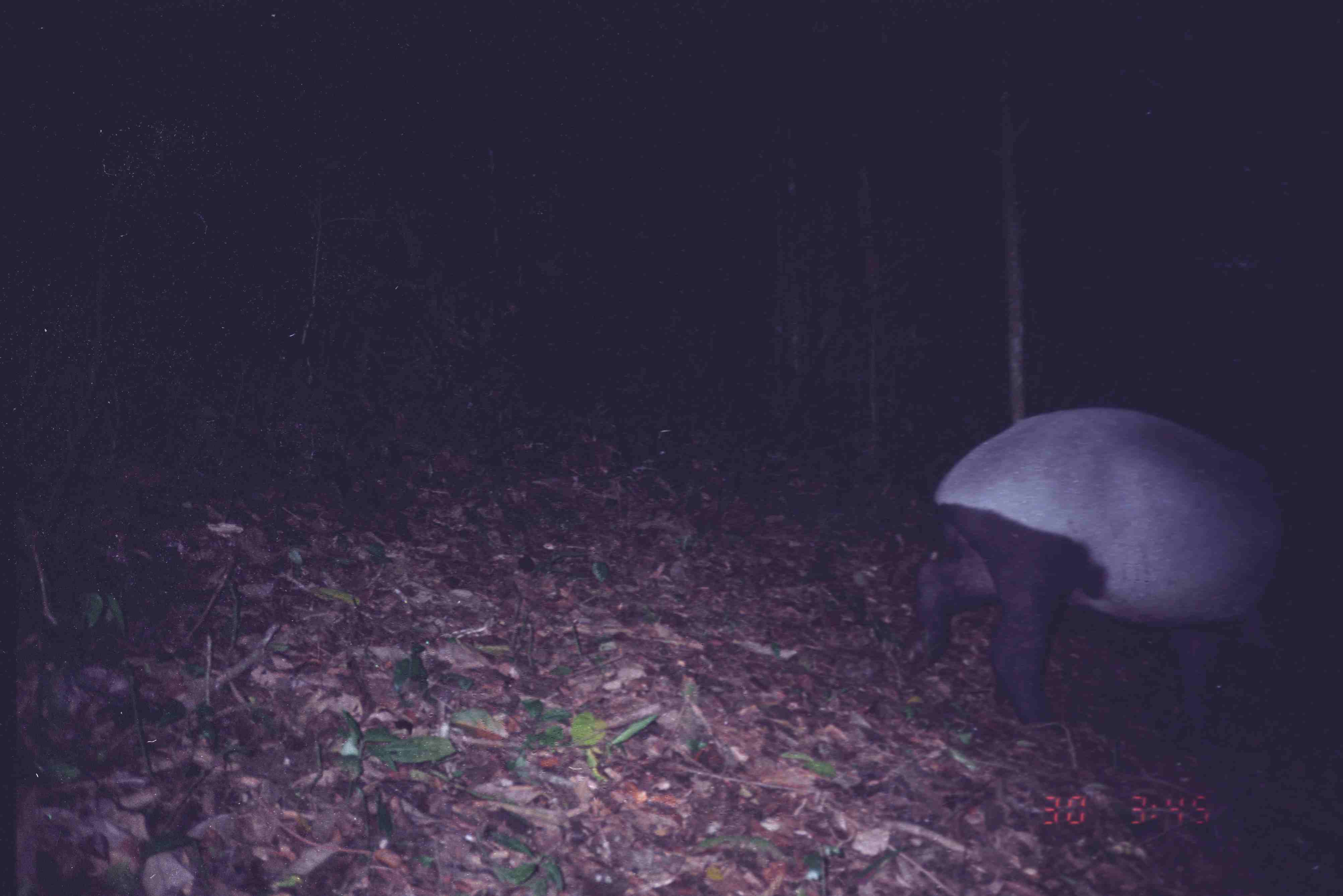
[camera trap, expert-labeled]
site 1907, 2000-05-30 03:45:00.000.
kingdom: Animalia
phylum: Chordata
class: Mammalia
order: Perissodactyla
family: Tapiridae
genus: Tapirus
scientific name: Tapirus indicus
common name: malayan tapir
Tapirus indicus (malayan tapir), count 1.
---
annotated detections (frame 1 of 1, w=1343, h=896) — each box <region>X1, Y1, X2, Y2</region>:
tapirus indicus: <region>893, 405, 1342, 749</region>